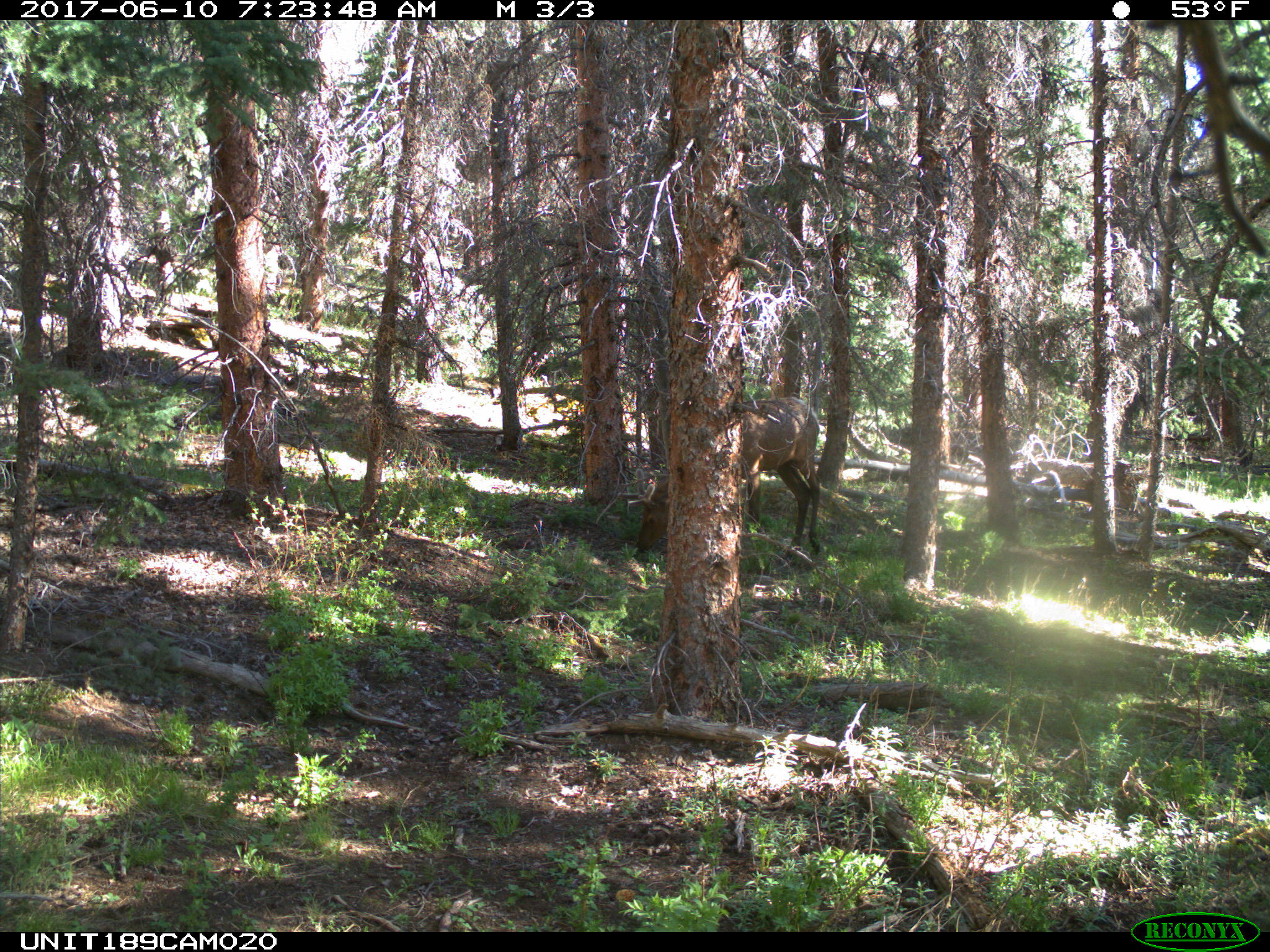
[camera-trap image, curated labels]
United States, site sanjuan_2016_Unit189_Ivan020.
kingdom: Animalia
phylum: Chordata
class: Mammalia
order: Artiodactyla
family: Cervidae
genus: Cervus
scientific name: Cervus elaphus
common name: red deer